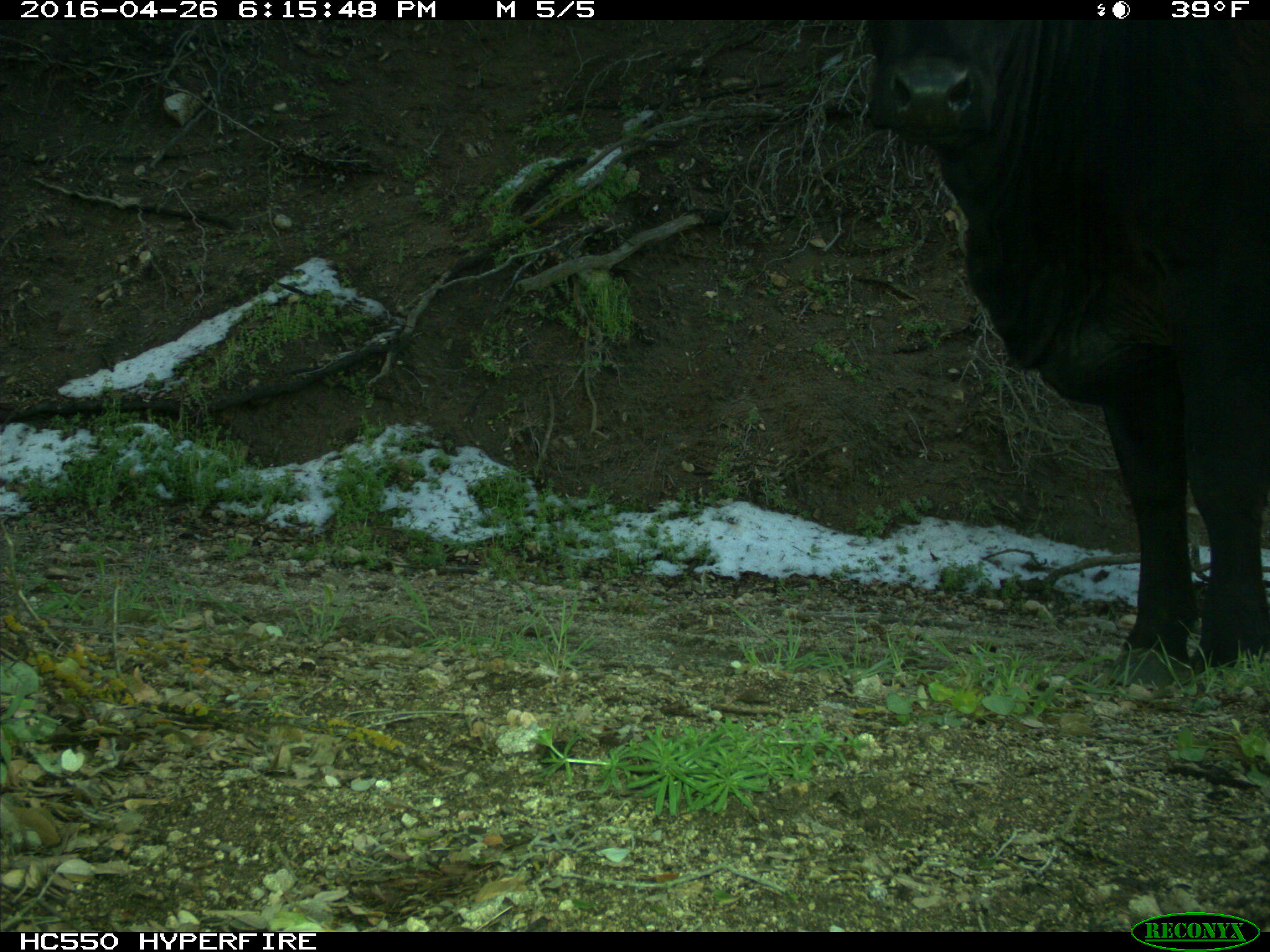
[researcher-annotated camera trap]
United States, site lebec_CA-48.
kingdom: Animalia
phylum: Chordata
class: Mammalia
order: Artiodactyla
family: Bovidae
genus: Bos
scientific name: Bos taurus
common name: domestic cow